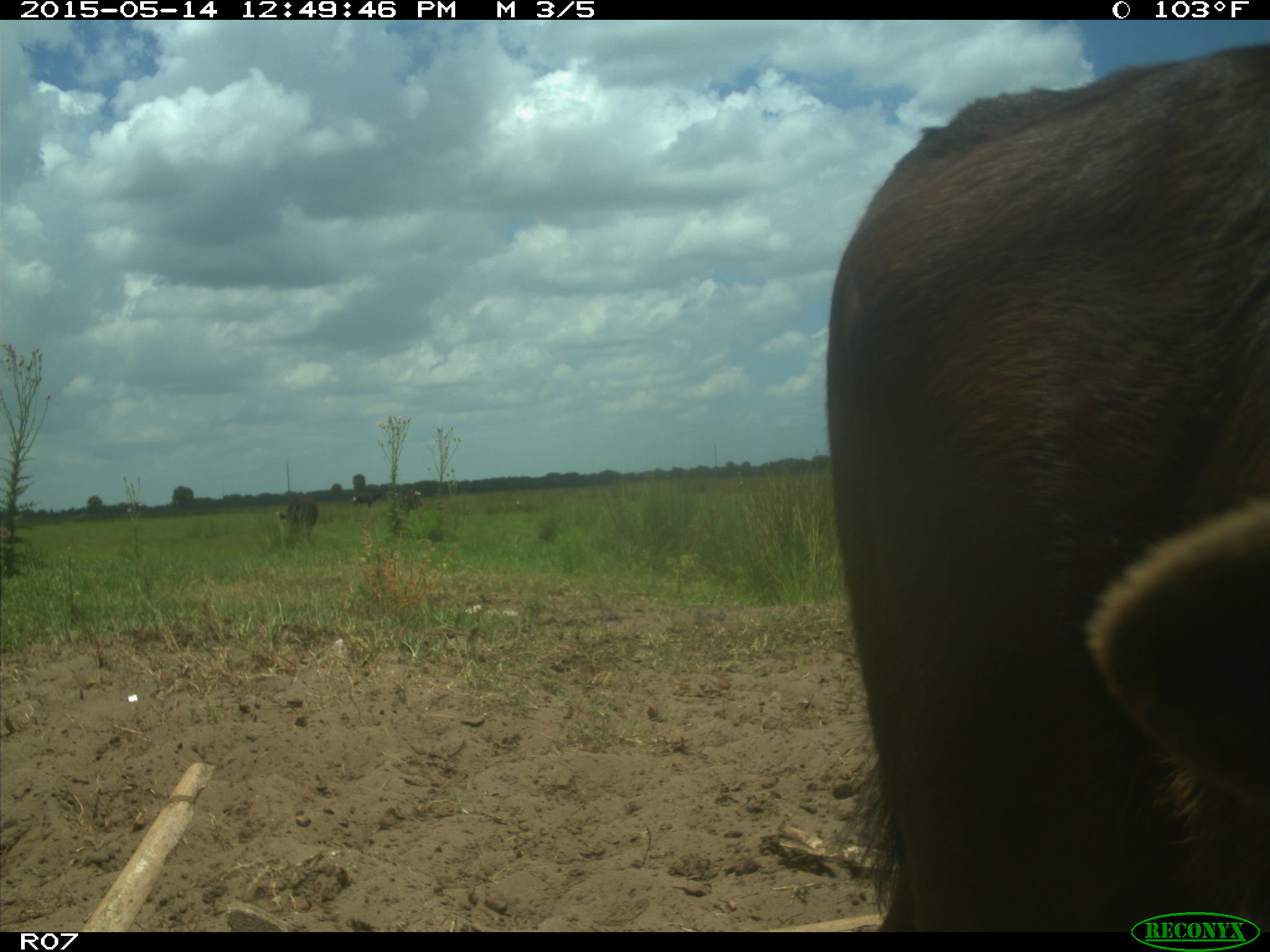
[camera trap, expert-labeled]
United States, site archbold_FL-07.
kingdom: Animalia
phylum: Chordata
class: Mammalia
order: Artiodactyla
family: Bovidae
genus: Bos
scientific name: Bos taurus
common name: domestic cow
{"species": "Bos taurus (domestic cow)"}